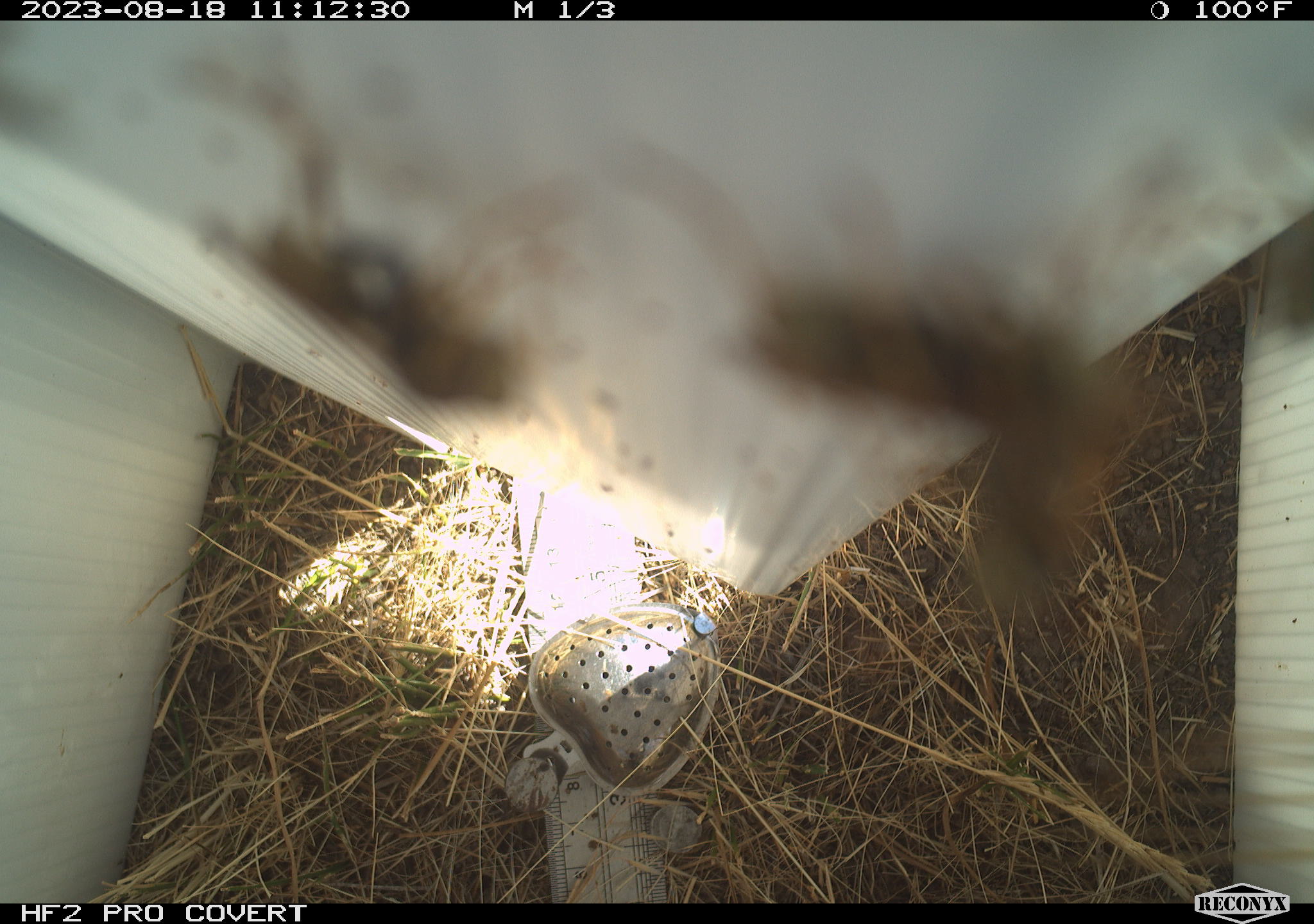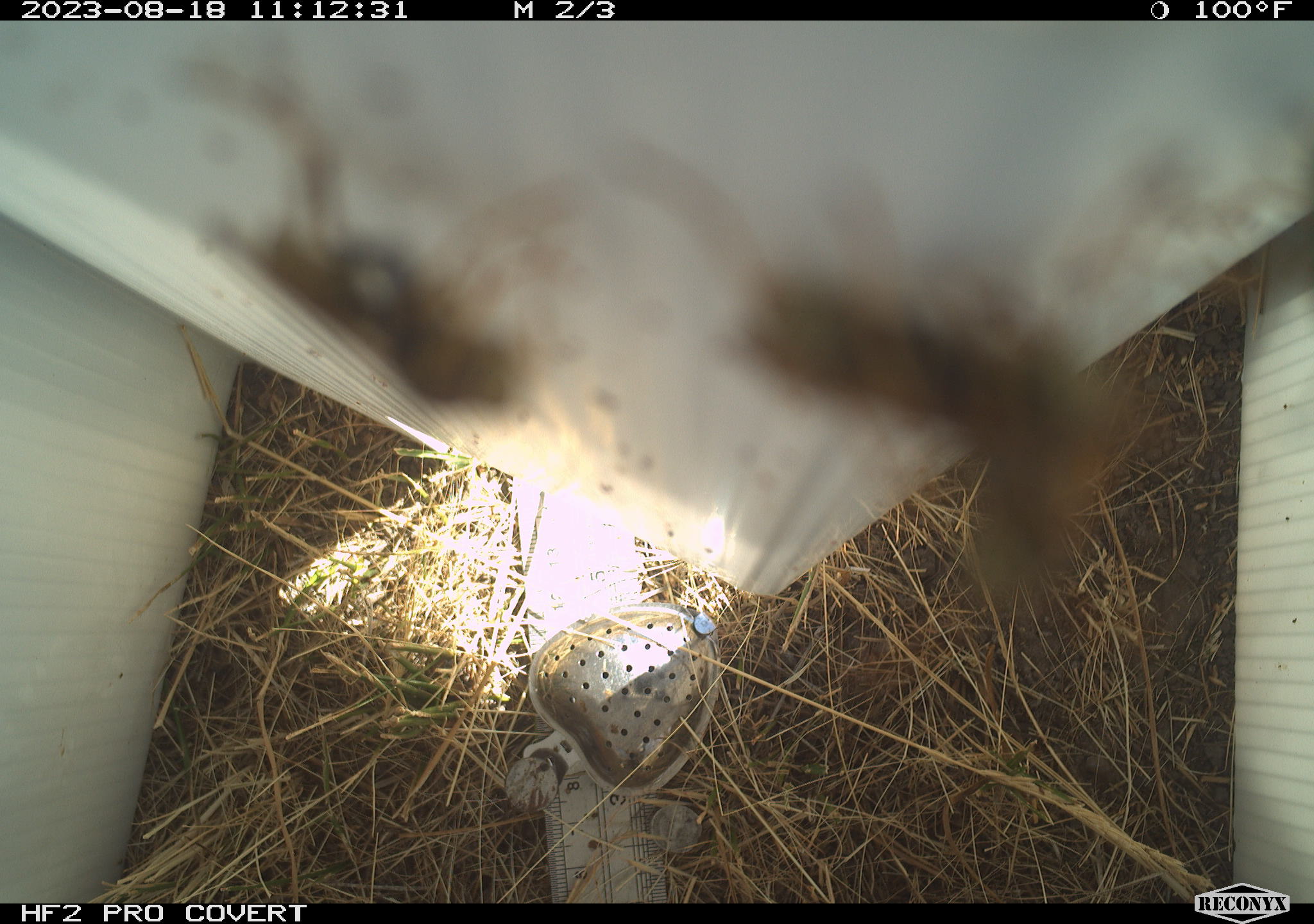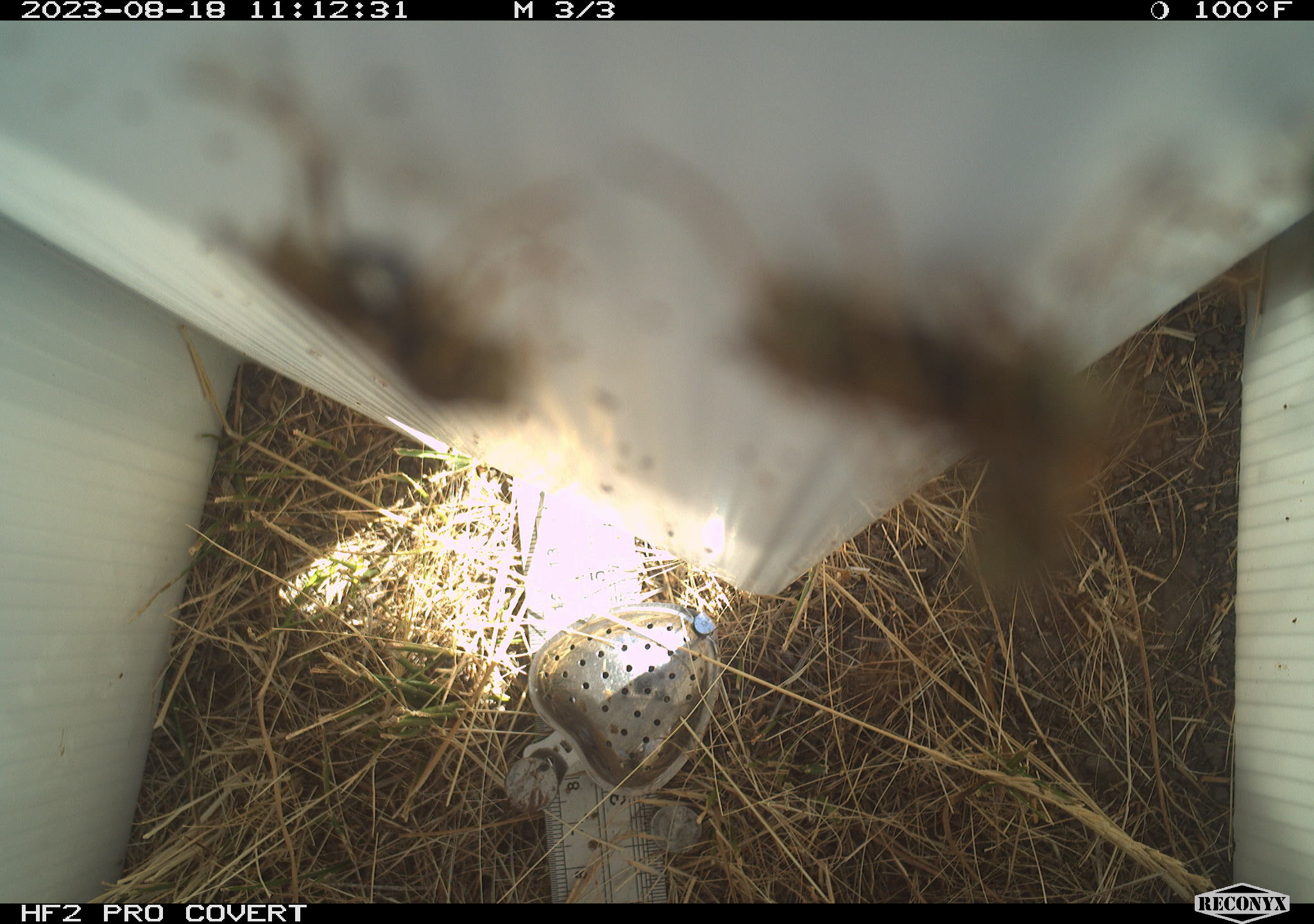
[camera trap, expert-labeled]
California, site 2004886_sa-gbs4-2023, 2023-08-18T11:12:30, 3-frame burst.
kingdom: Animalia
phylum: Arthropoda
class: Insecta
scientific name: Insecta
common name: insect